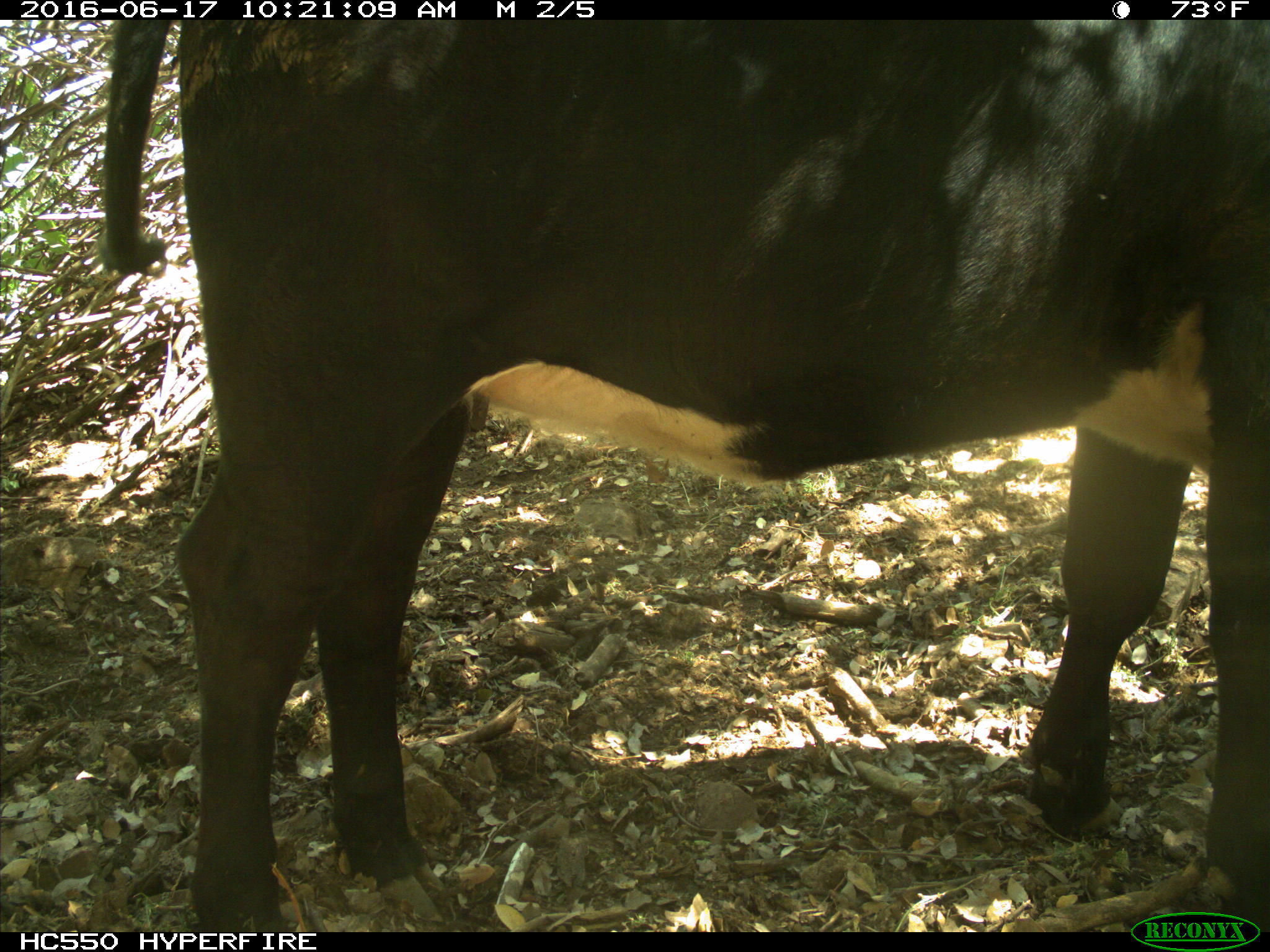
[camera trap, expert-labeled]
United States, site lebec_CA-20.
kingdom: Animalia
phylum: Chordata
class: Mammalia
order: Artiodactyla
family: Bovidae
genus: Bos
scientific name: Bos taurus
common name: domestic cow